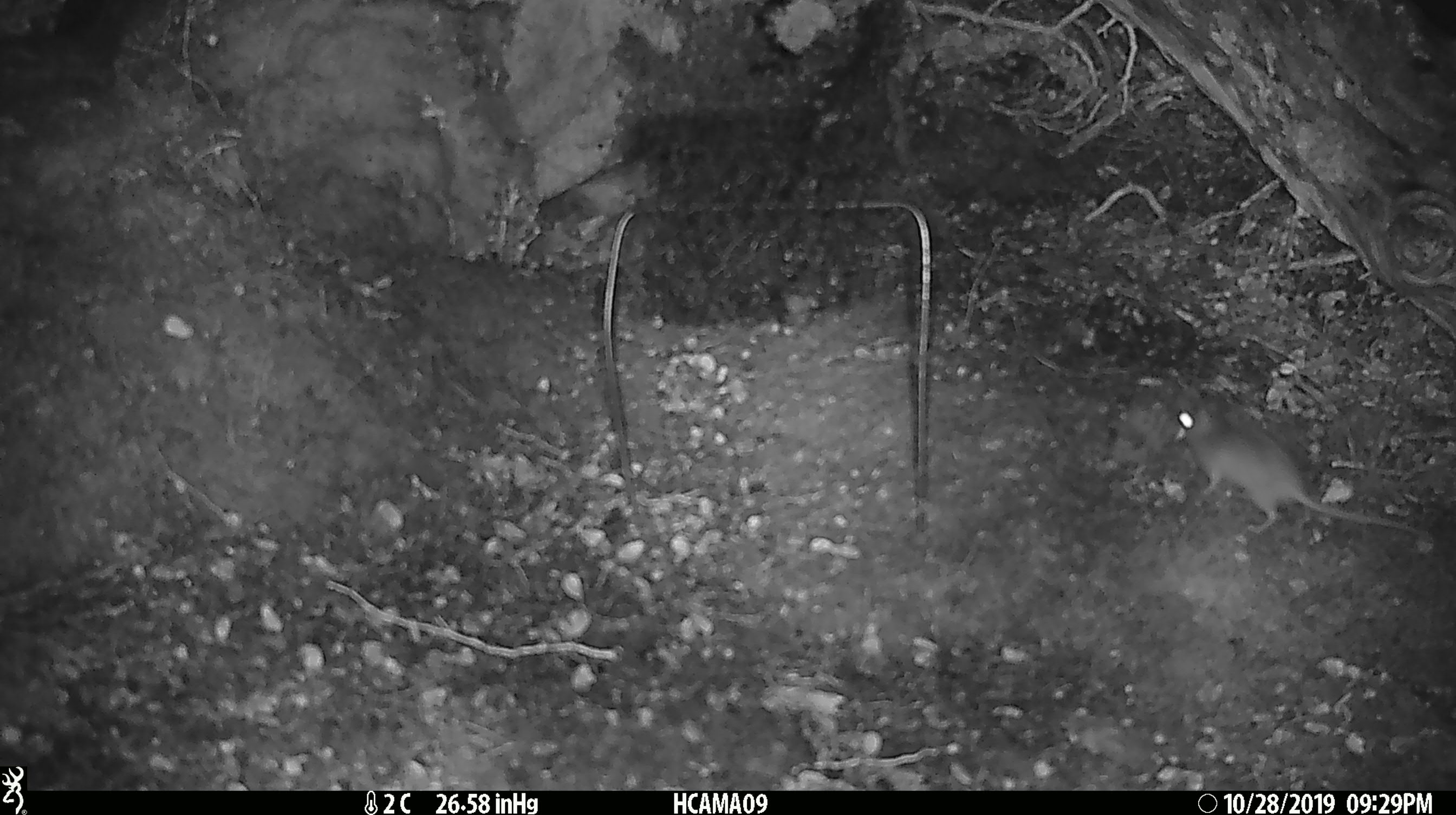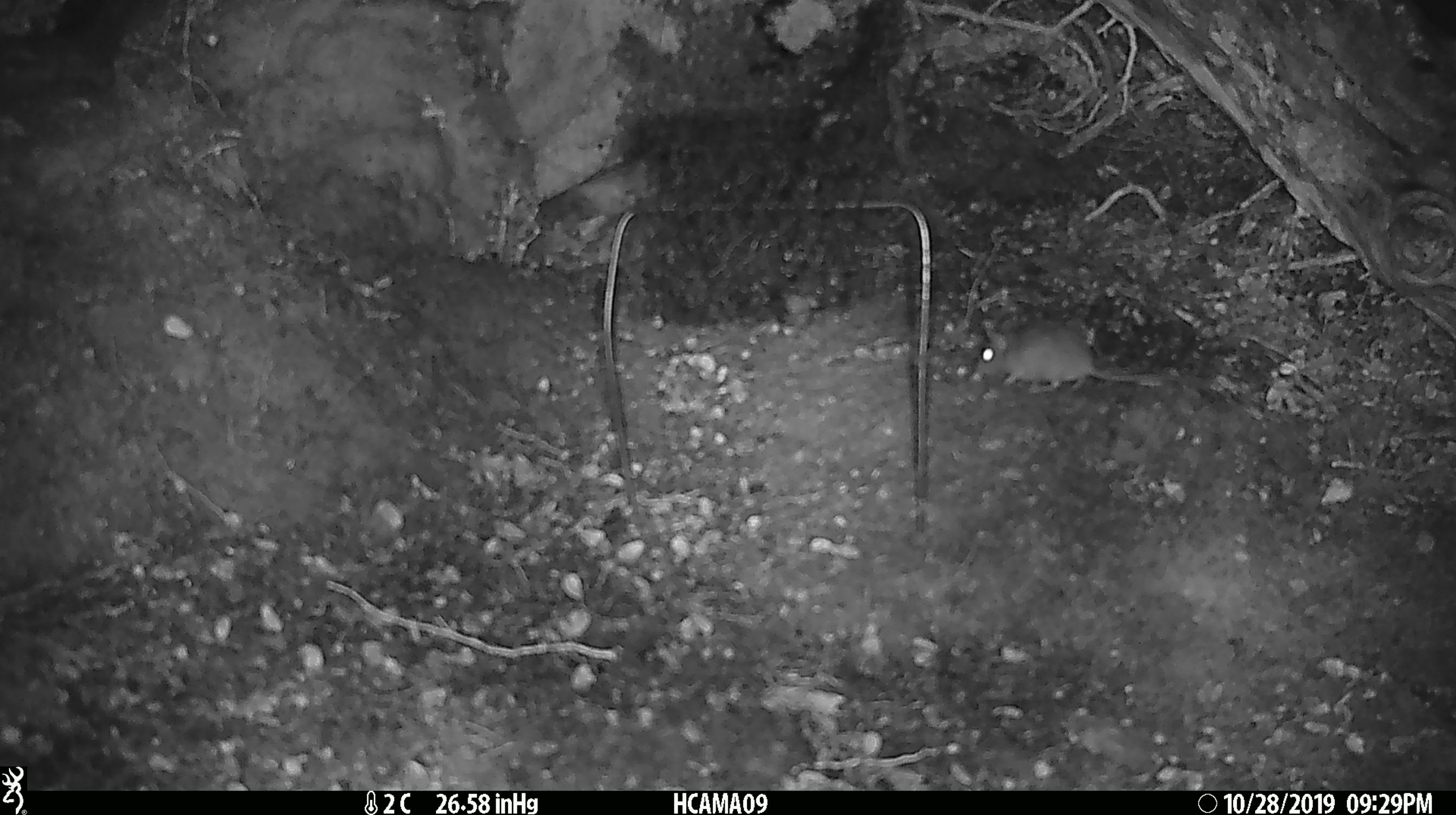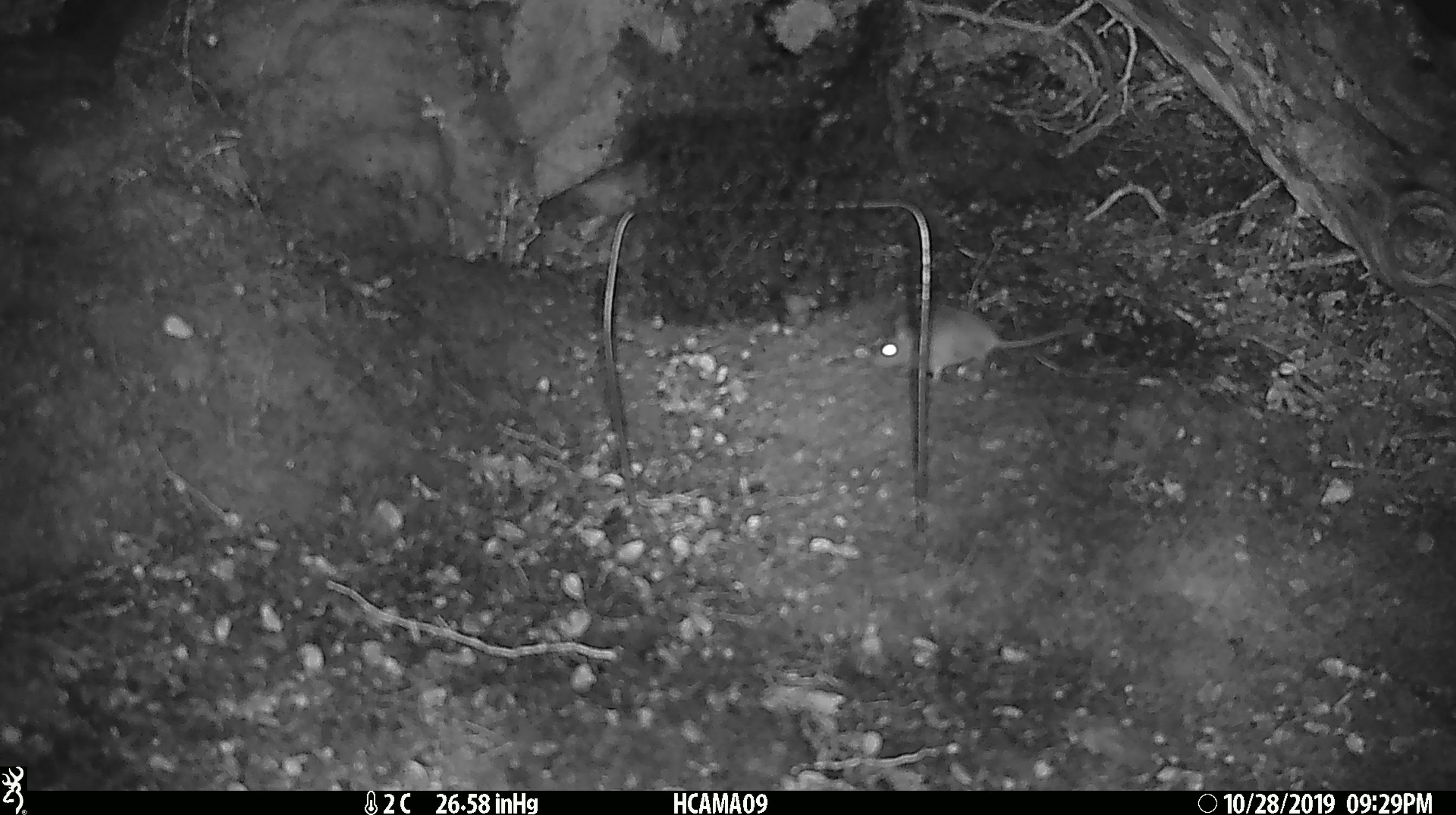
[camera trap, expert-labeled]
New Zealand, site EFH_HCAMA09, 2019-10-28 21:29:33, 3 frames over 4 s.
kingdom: Animalia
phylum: Chordata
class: Mammalia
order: Rodentia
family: Muridae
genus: Mus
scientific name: Mus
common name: mouse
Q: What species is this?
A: Mouse (Mus).